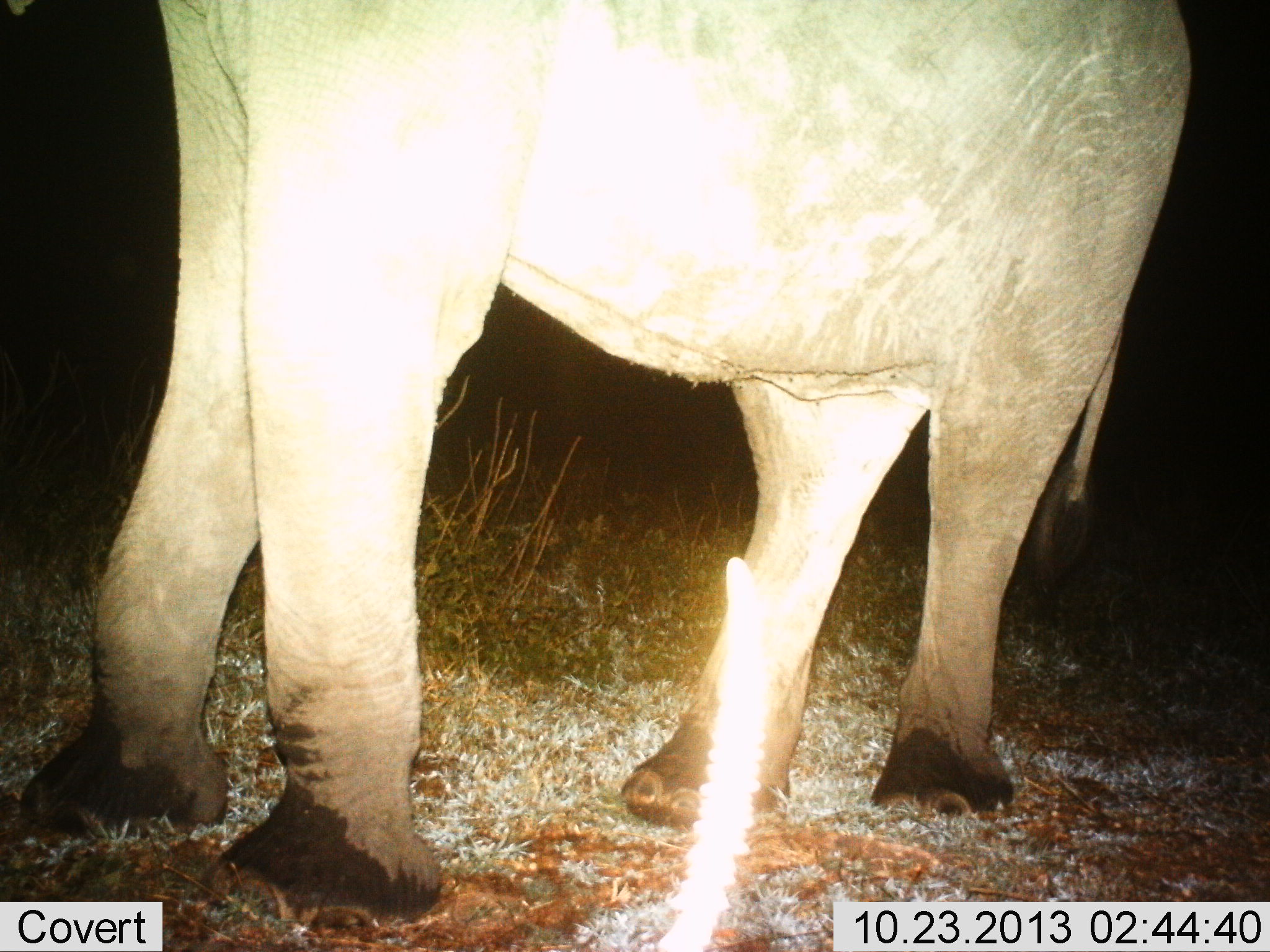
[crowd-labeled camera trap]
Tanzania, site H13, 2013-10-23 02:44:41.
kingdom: Animalia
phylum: Chordata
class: Mammalia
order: Proboscidea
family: Elephantidae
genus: Loxodonta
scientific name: Loxodonta africana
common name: african bush elephant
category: elephant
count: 1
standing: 78%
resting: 0%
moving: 17%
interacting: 0%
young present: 0%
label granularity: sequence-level